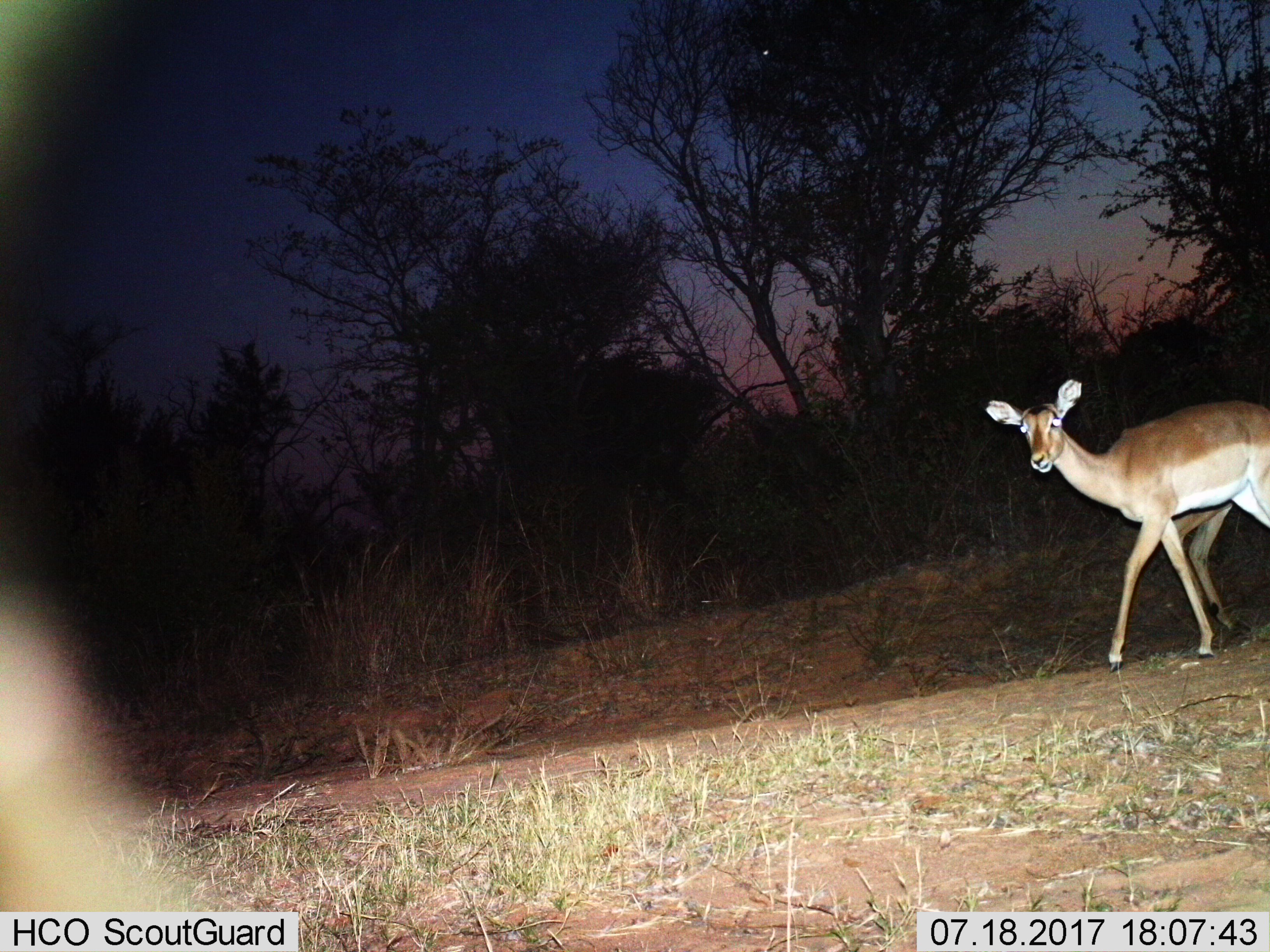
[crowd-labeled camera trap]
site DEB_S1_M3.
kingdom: Animalia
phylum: Chordata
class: Mammalia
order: Artiodactyla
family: Bovidae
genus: Aepyceros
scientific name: Aepyceros melampus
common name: impala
Impala (Aepyceros melampus), count 1. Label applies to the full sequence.